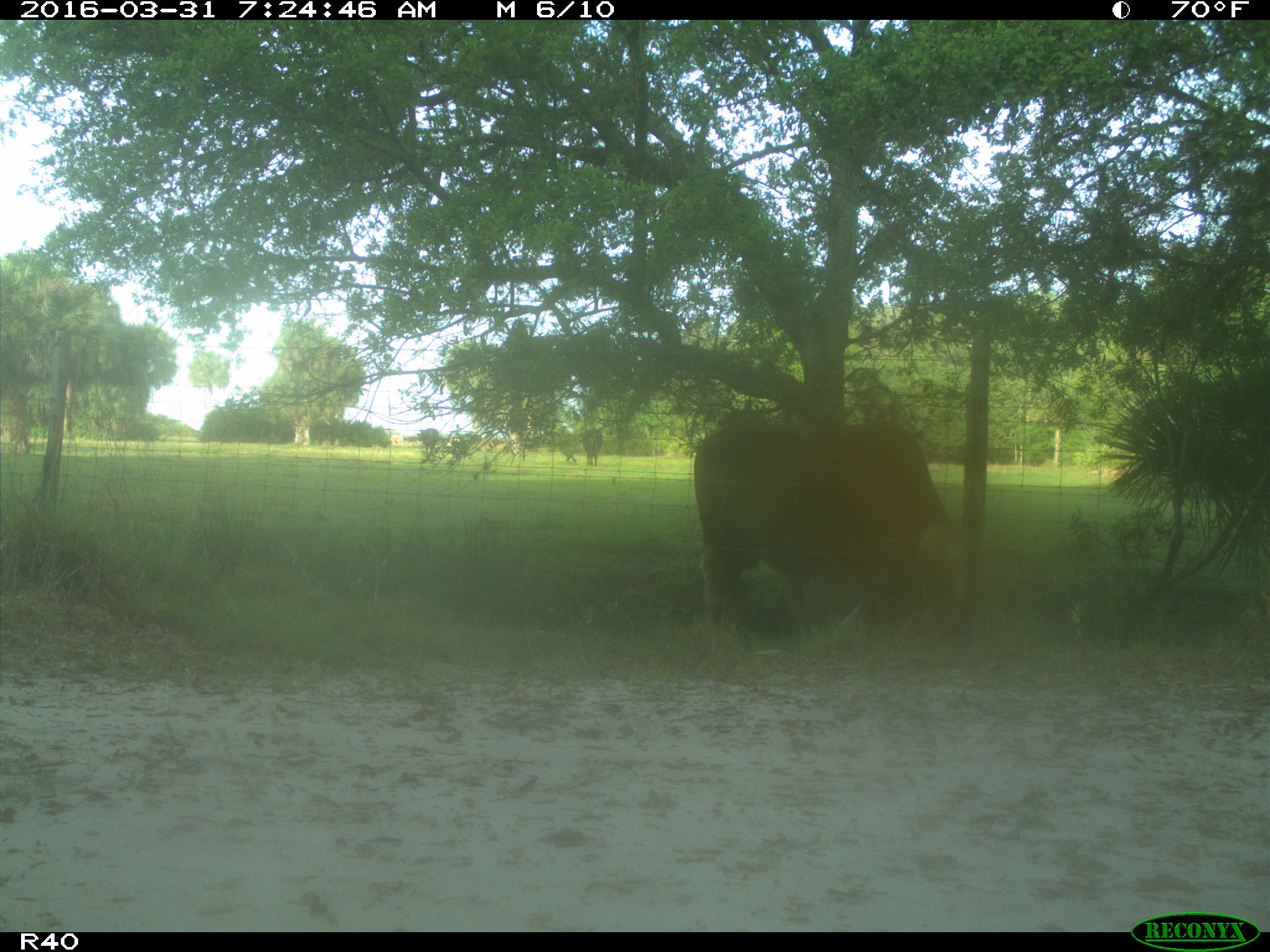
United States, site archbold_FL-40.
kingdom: Animalia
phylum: Chordata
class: Mammalia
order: Artiodactyla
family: Bovidae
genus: Bos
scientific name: Bos taurus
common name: domestic cow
Bos taurus (domestic cow).